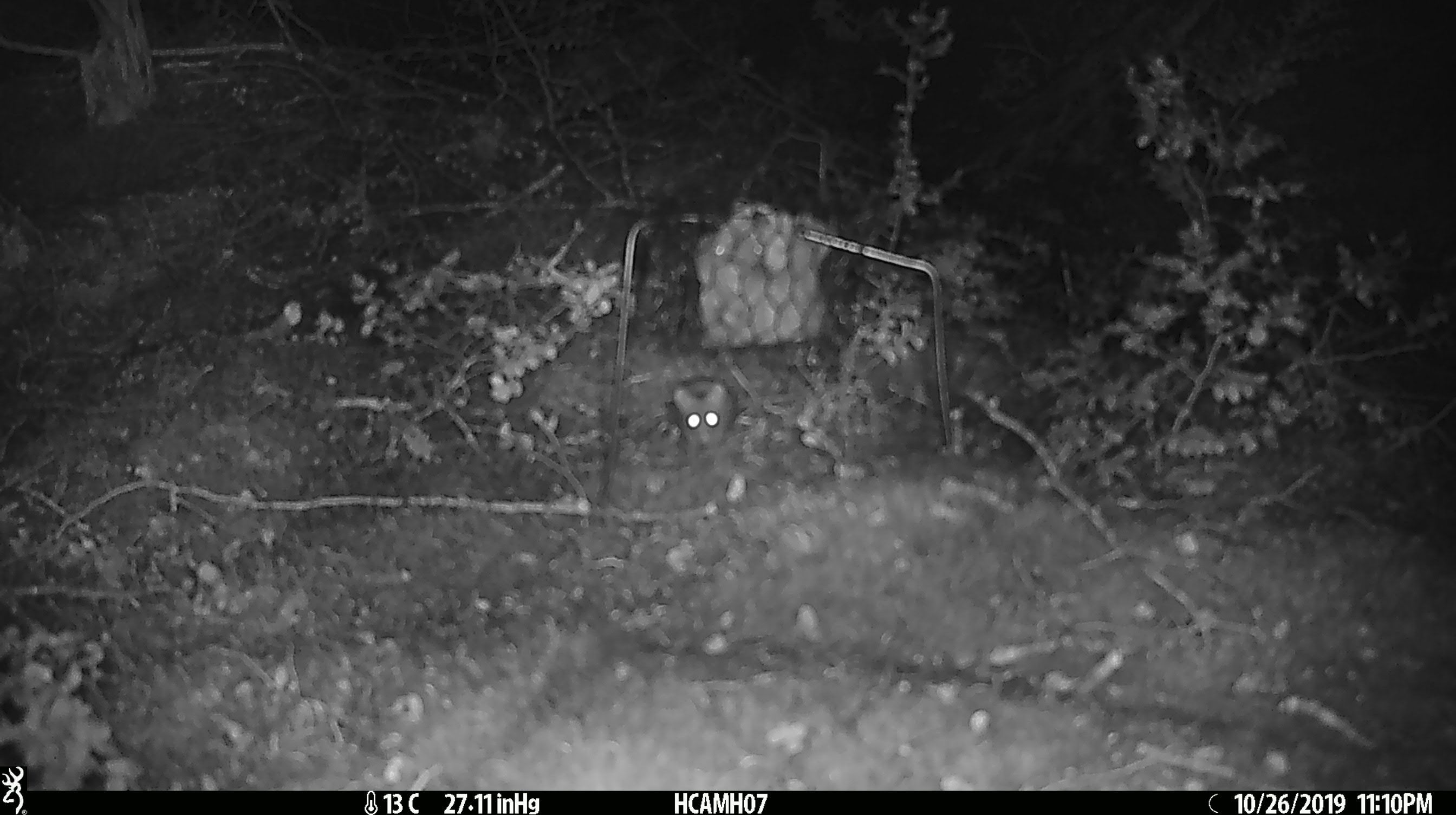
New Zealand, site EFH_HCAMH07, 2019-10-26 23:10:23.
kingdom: Animalia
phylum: Chordata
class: Mammalia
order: Rodentia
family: Muridae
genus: Mus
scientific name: Mus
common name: mouse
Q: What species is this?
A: Mouse (Mus).